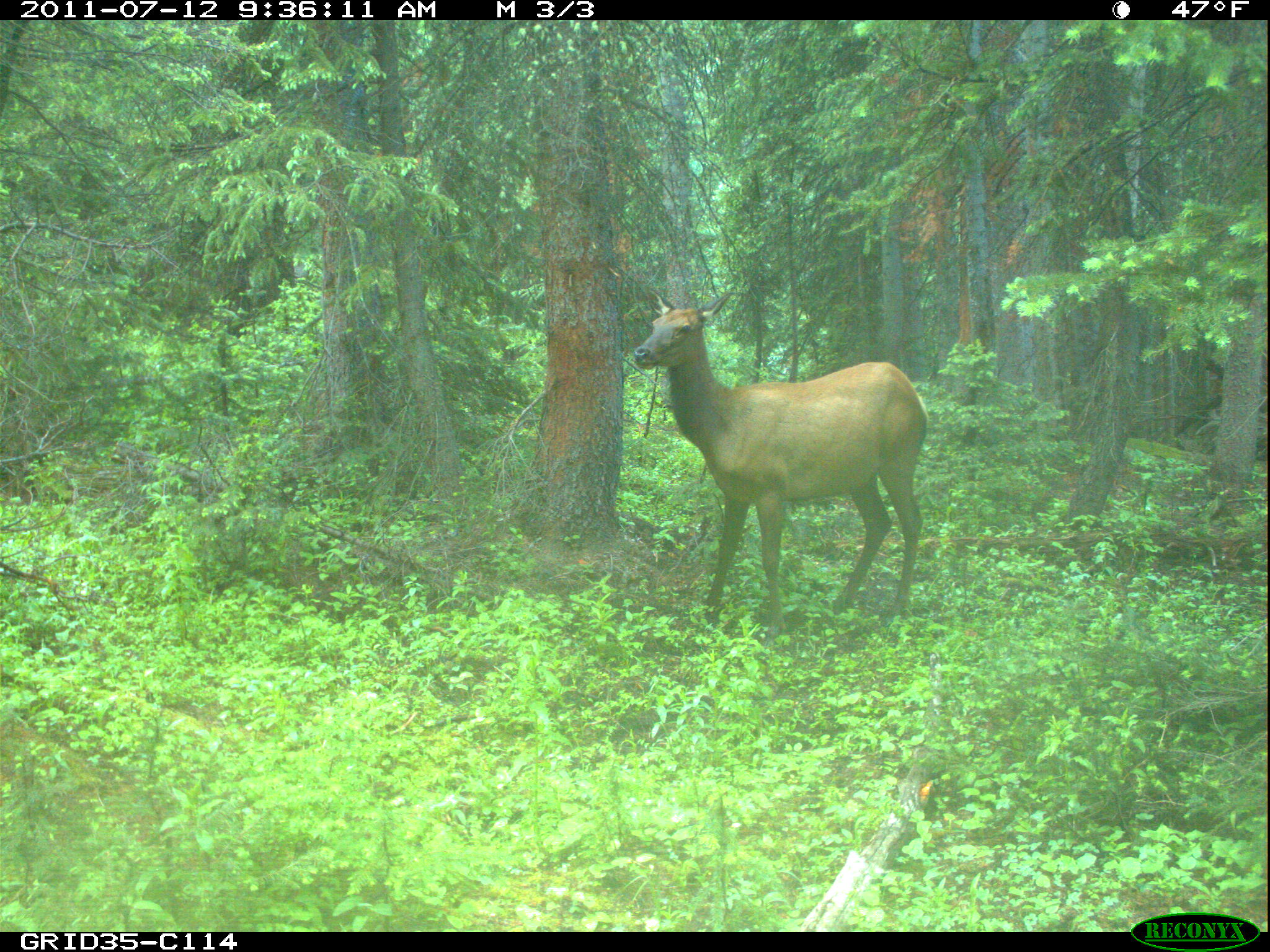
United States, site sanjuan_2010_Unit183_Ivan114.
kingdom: Animalia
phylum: Chordata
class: Mammalia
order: Artiodactyla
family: Cervidae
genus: Cervus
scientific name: Cervus elaphus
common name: red deer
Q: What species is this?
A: Cervus elaphus (red deer).